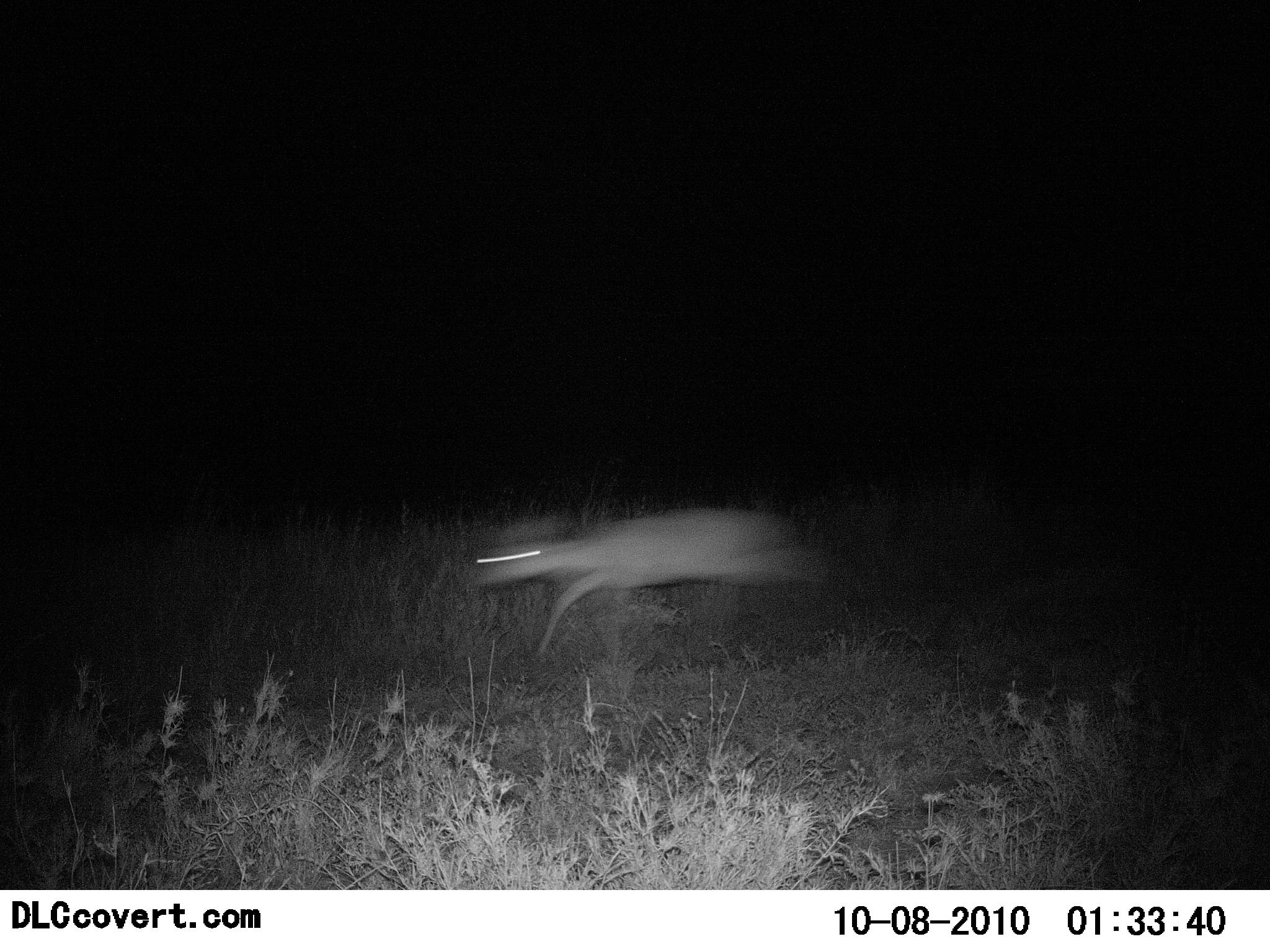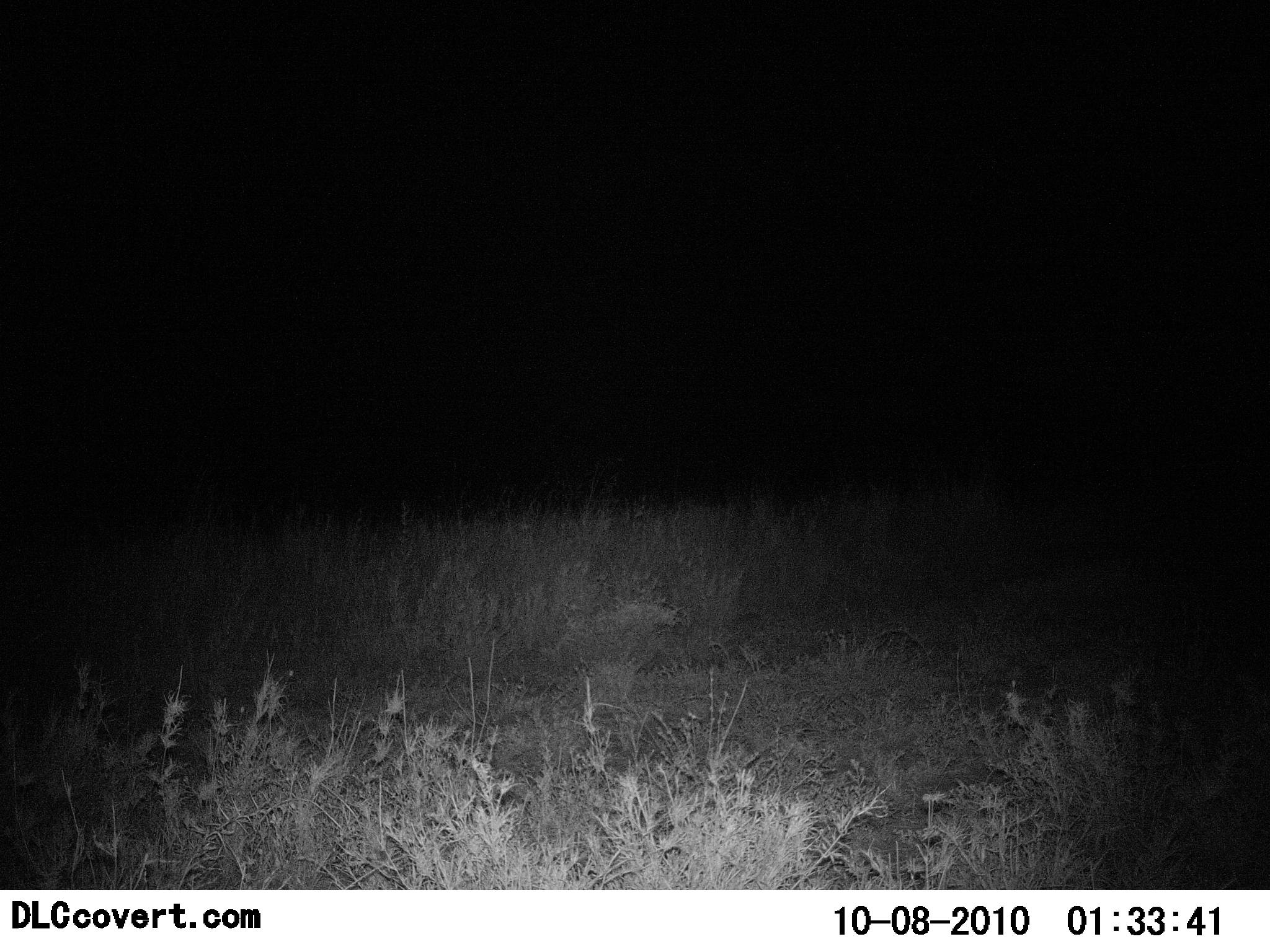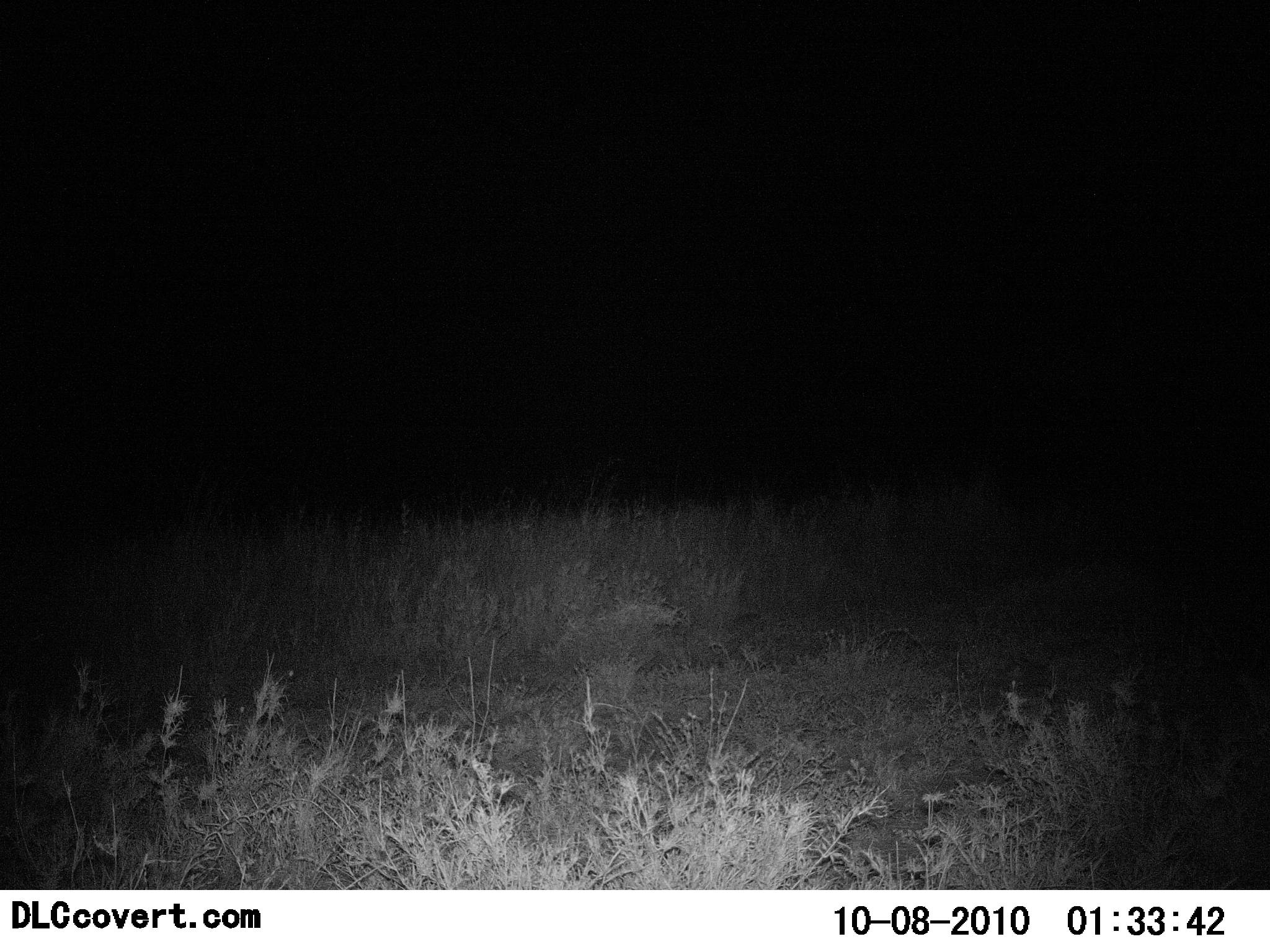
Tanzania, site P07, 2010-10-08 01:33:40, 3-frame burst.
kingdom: Animalia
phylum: Chordata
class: Mammalia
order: Artiodactyla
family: Bovidae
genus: Madoqua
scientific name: Madoqua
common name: dikdik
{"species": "dikdik (Madoqua)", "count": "1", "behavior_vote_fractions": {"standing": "0%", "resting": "0%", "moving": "100%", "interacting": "0%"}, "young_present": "0%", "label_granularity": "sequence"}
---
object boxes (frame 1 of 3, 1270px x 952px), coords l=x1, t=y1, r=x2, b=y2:
animal: l=470, t=494, r=844, b=673